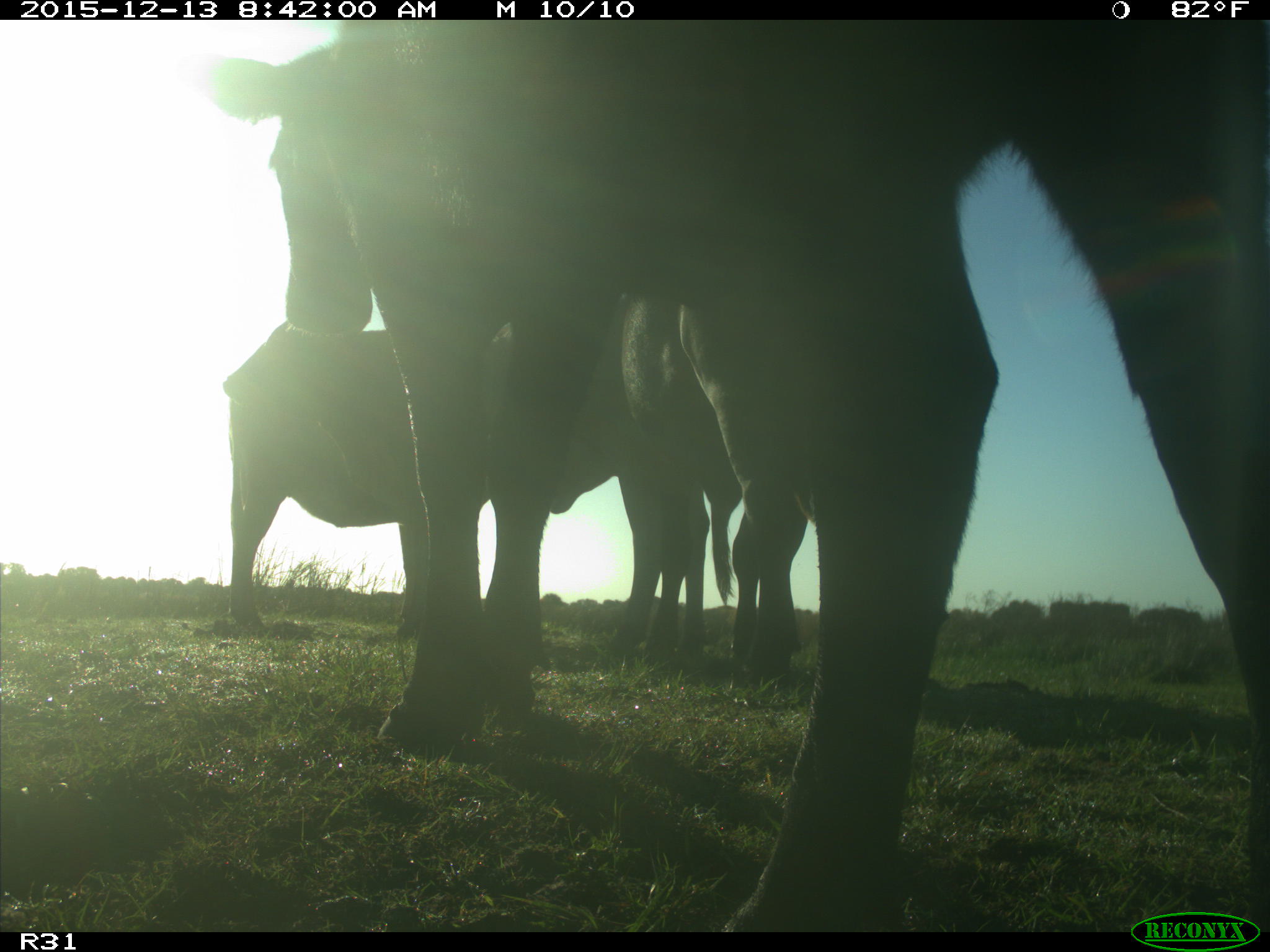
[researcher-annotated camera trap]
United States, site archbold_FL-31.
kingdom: Animalia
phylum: Chordata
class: Mammalia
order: Artiodactyla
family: Bovidae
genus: Bos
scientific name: Bos taurus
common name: domestic cow